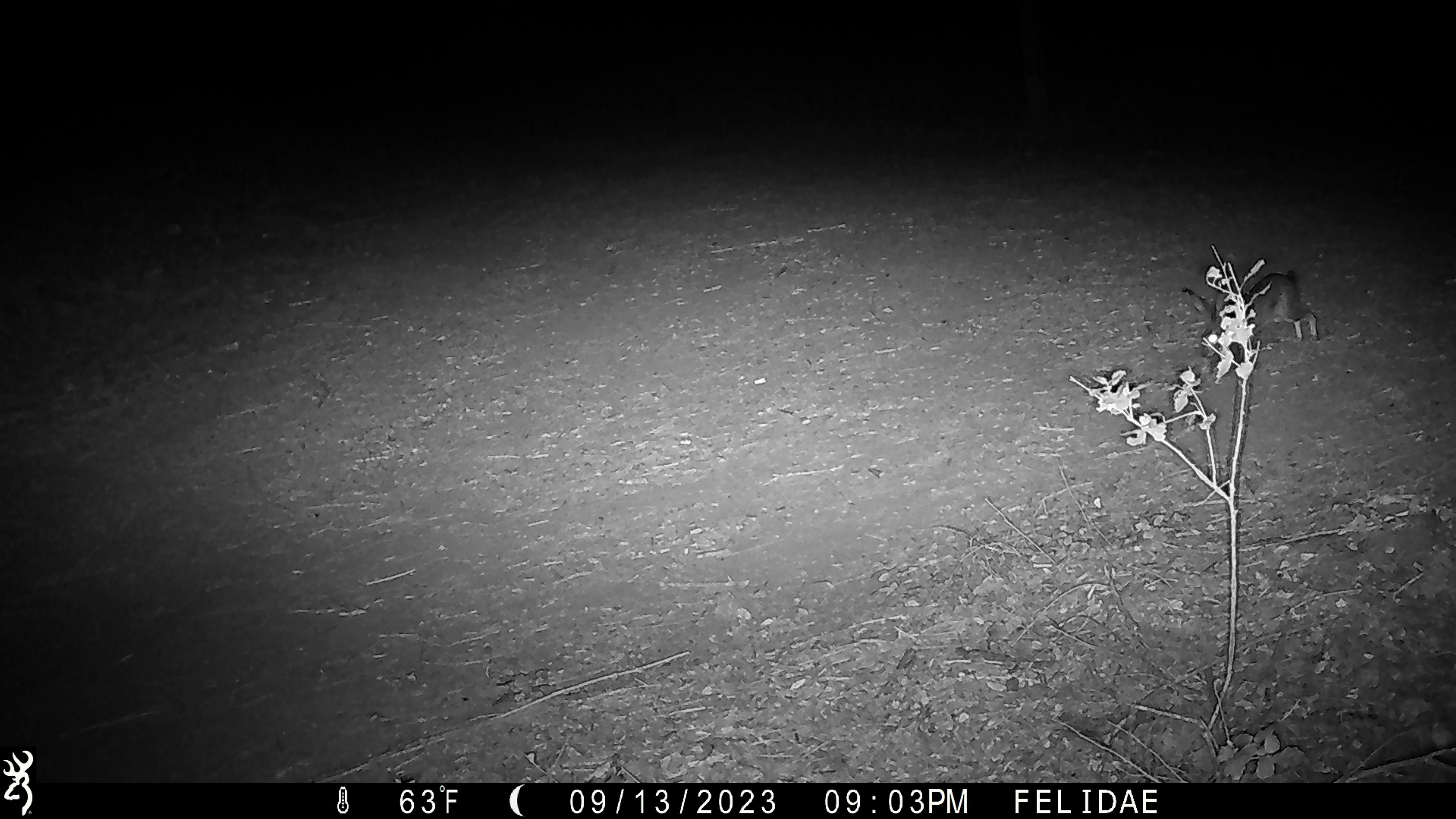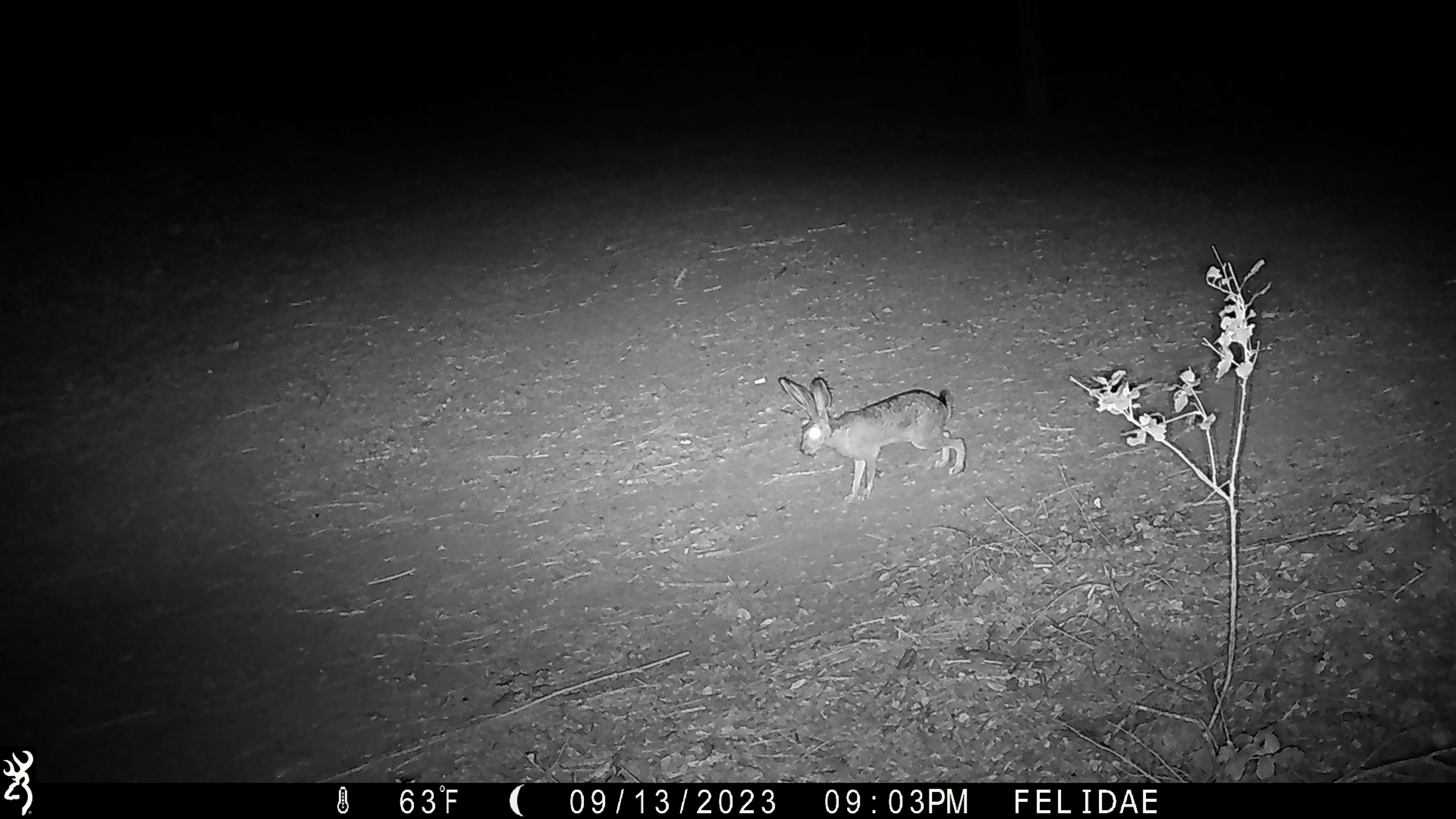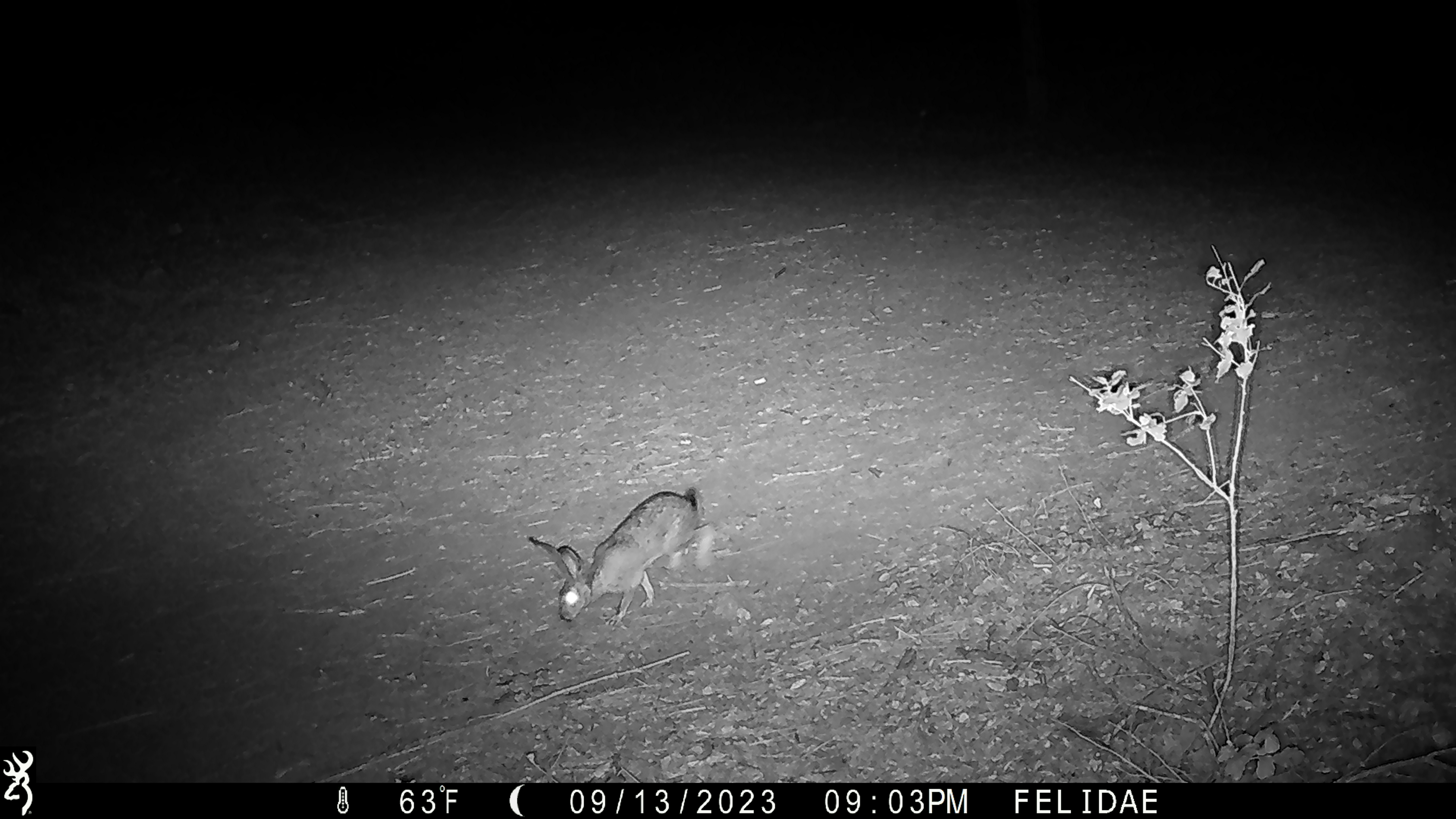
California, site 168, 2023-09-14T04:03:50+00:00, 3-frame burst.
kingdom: Animalia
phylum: Chordata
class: Mammalia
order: Lagomorpha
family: Leporidae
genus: Lepus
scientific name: Lepus californicus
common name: black-tailed jackrabbit